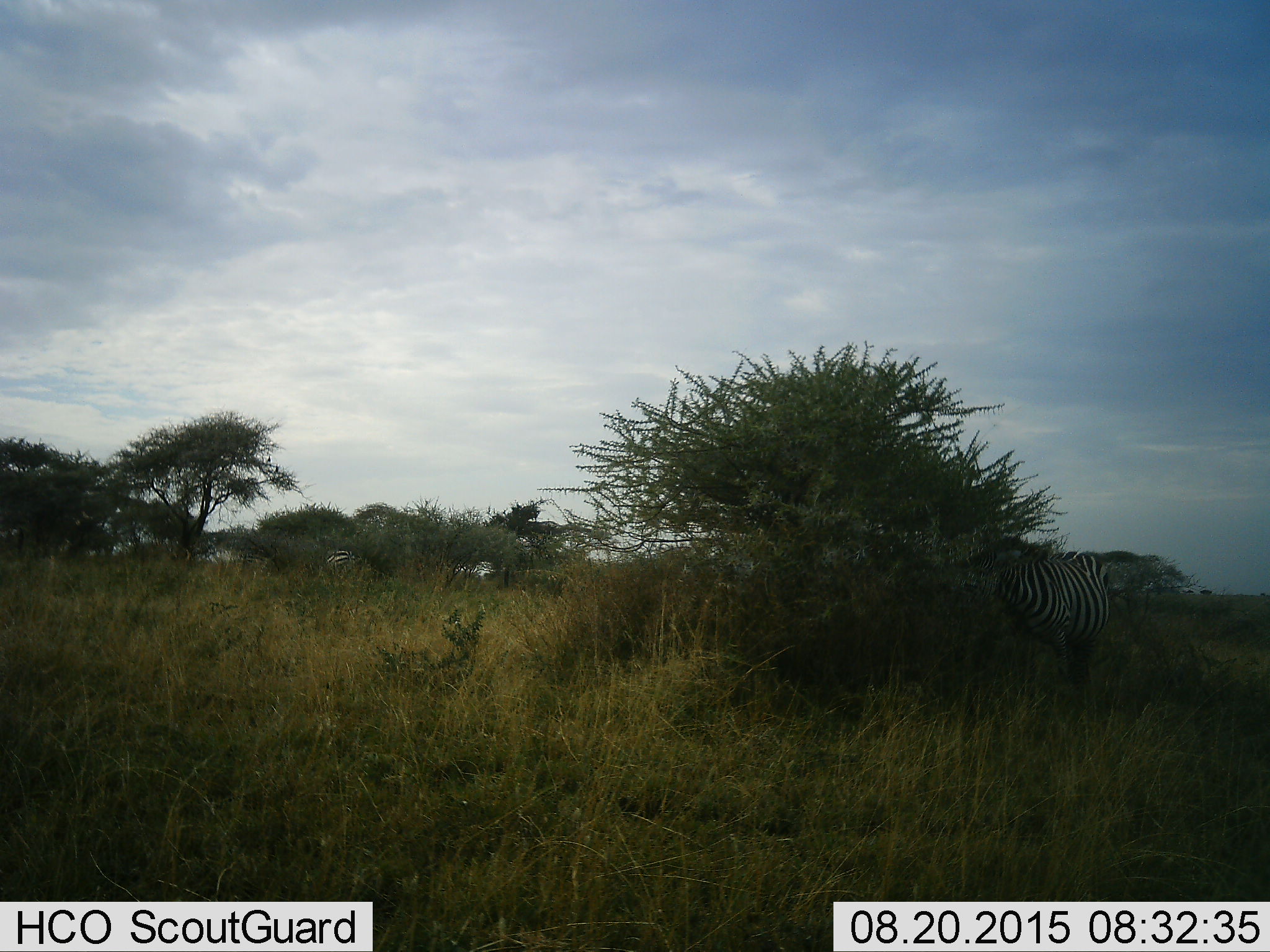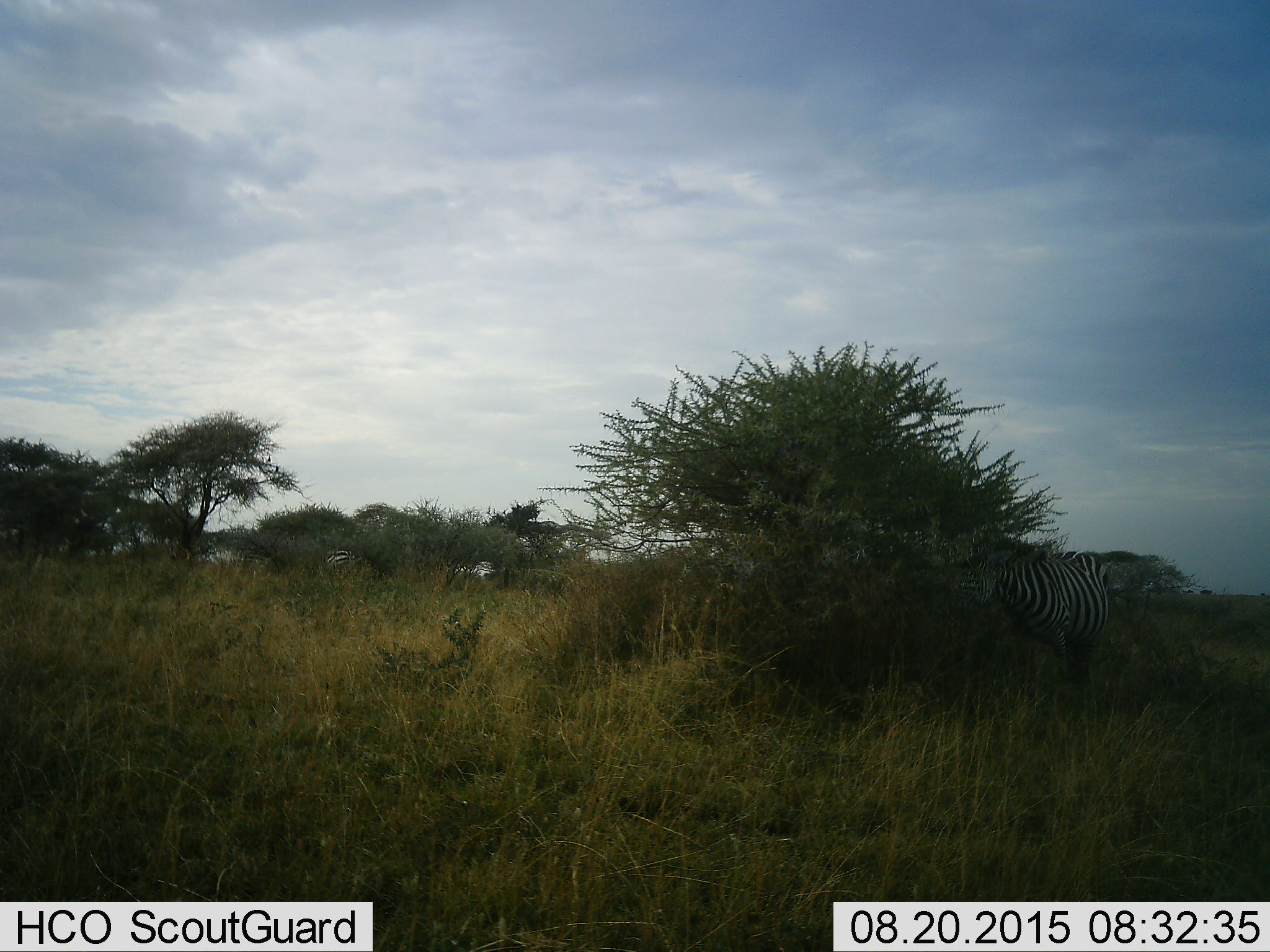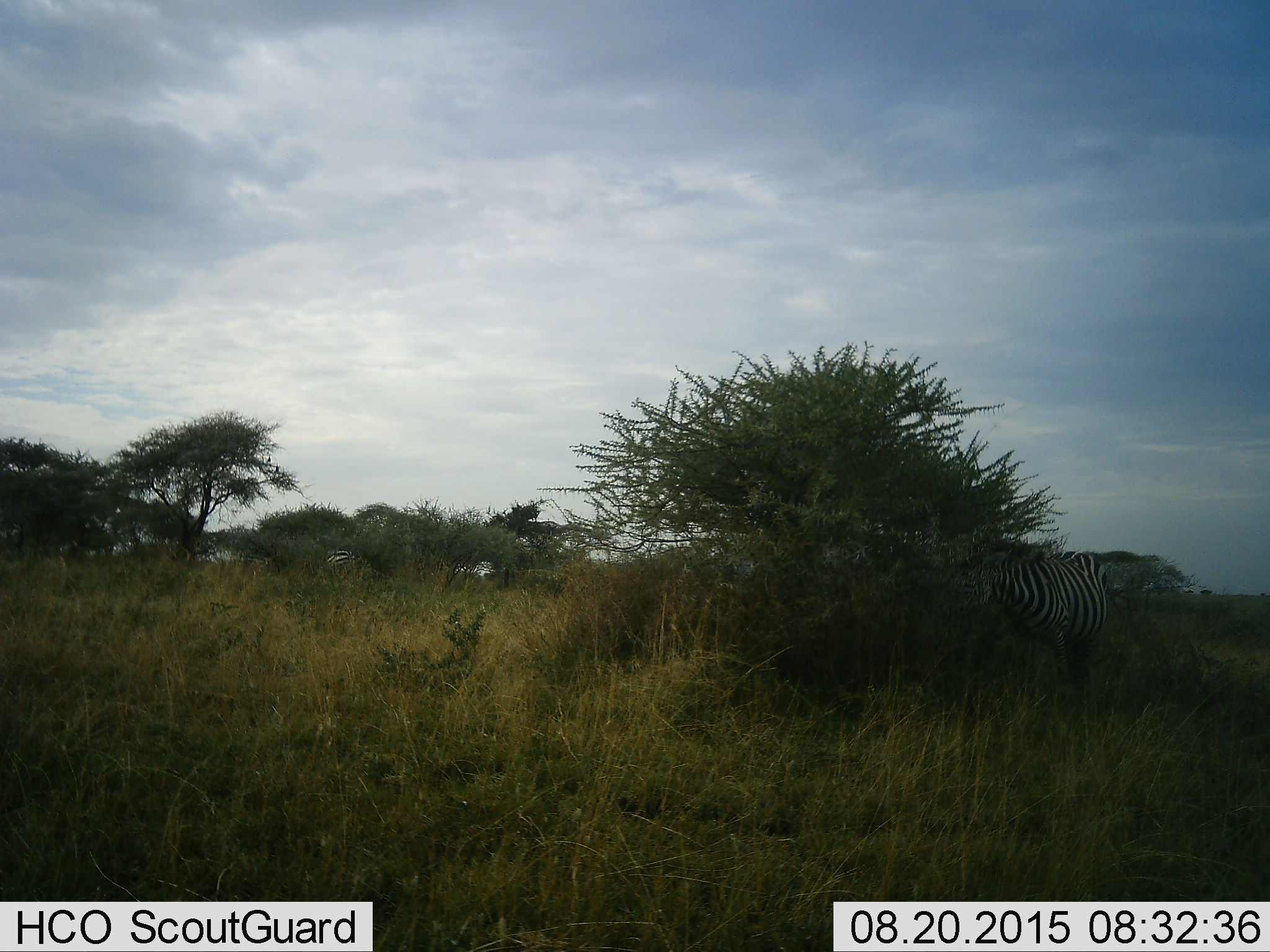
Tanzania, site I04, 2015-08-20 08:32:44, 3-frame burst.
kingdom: Animalia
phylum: Chordata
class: Mammalia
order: Perissodactyla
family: Equidae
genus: Equus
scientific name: Equus quagga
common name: plains zebra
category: zebra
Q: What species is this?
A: Zebra (plains zebra) (Equus quagga).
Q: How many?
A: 2.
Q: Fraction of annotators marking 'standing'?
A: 56%.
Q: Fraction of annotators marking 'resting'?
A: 0%.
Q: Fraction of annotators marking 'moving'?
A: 0%.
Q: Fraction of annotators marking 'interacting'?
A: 0%.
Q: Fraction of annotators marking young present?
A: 0%.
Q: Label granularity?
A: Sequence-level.